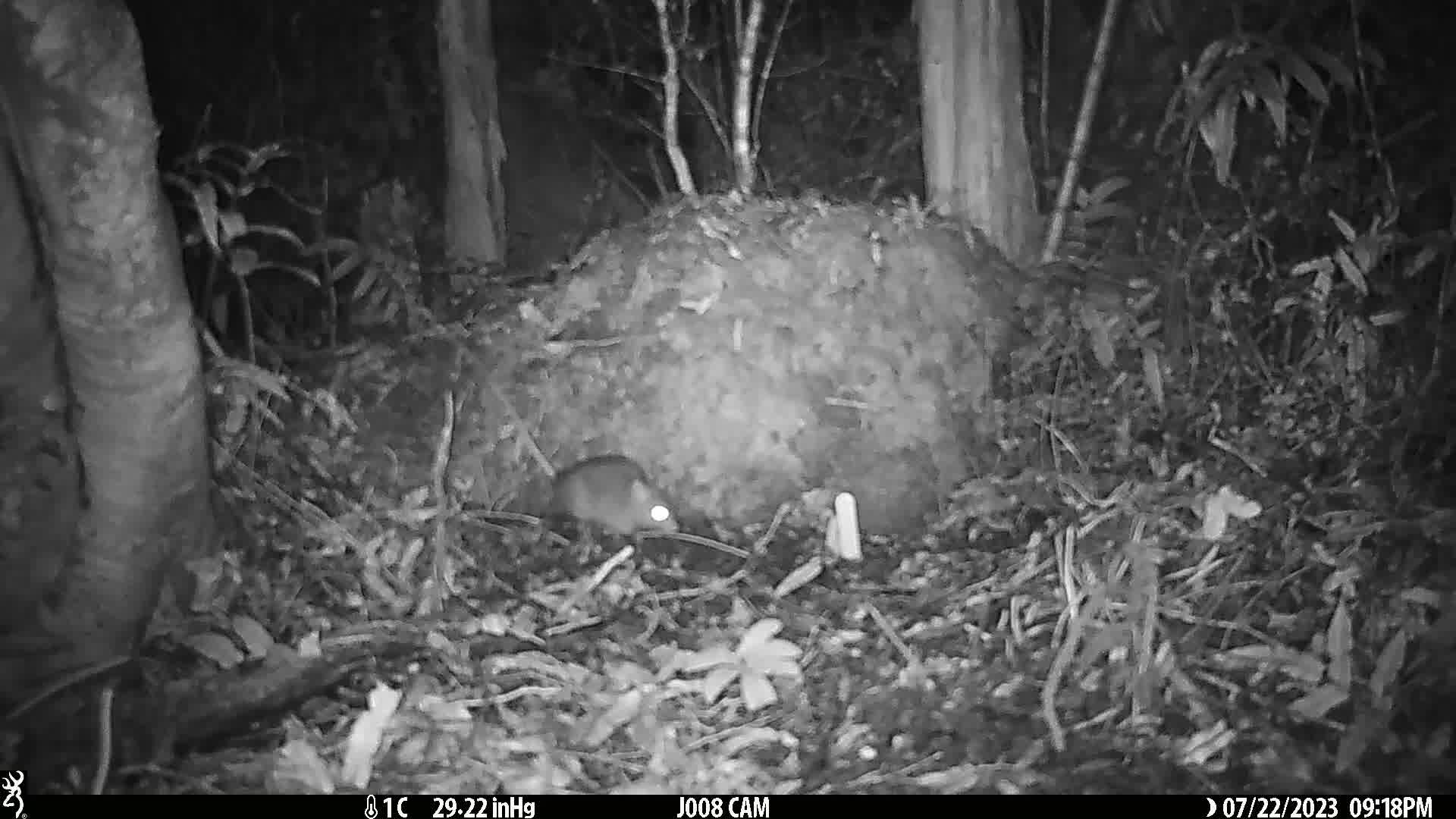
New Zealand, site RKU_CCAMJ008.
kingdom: Animalia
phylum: Chordata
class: Mammalia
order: Rodentia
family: Muridae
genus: Rattus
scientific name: Rattus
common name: rat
Rat (Rattus).